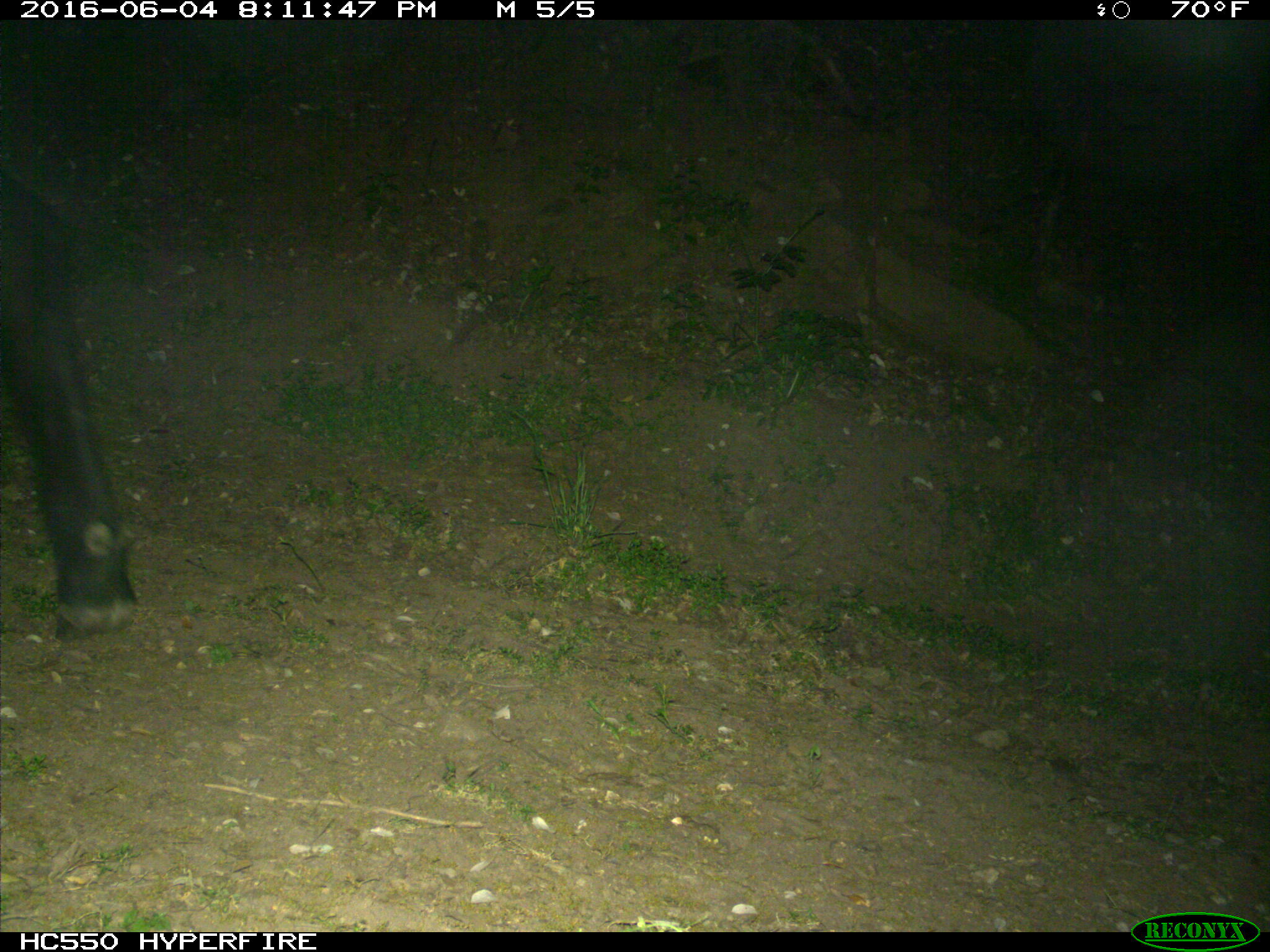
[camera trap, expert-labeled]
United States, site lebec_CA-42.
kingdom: Animalia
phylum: Chordata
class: Mammalia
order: Artiodactyla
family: Bovidae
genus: Bos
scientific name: Bos taurus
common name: domestic cow